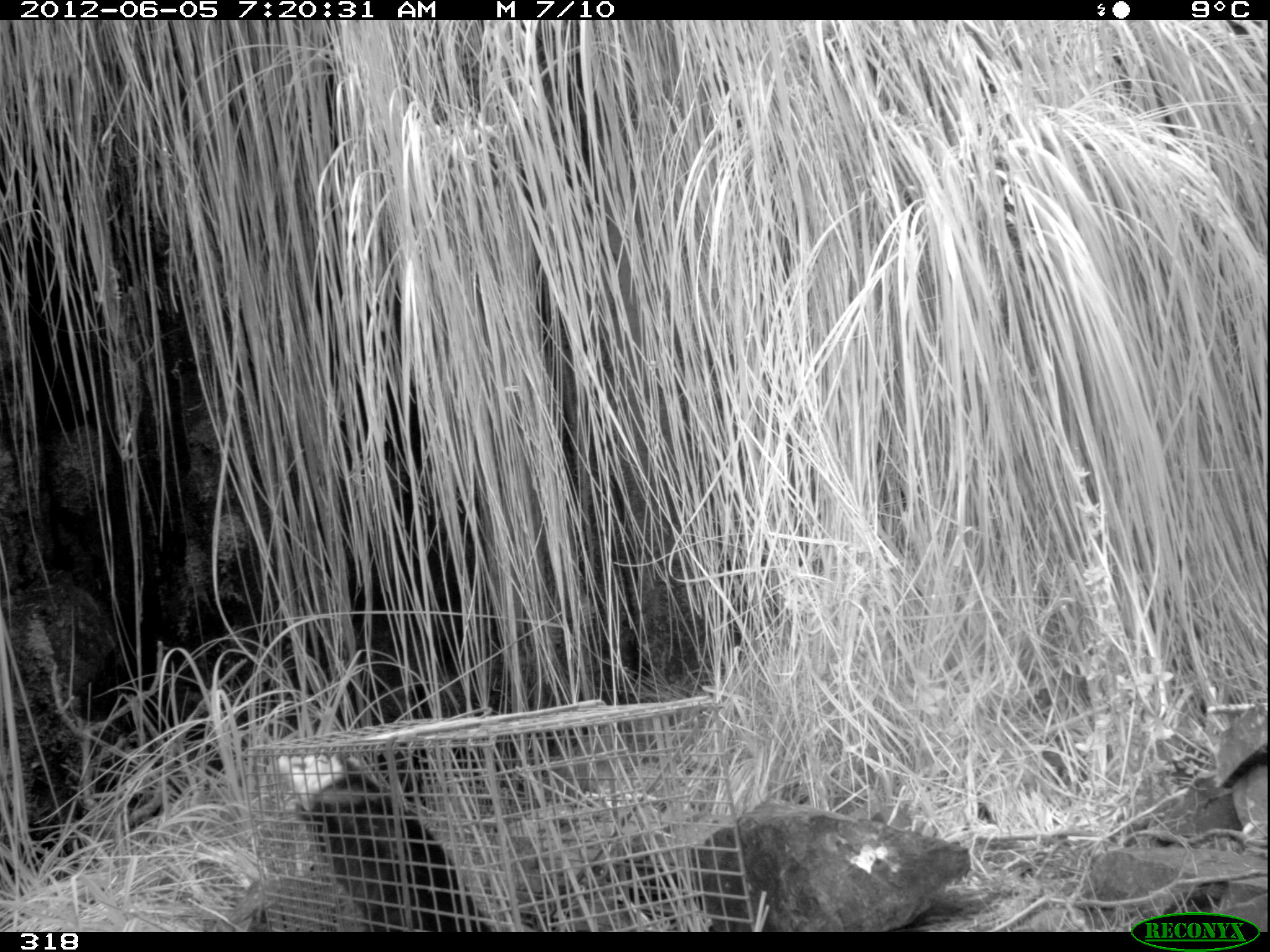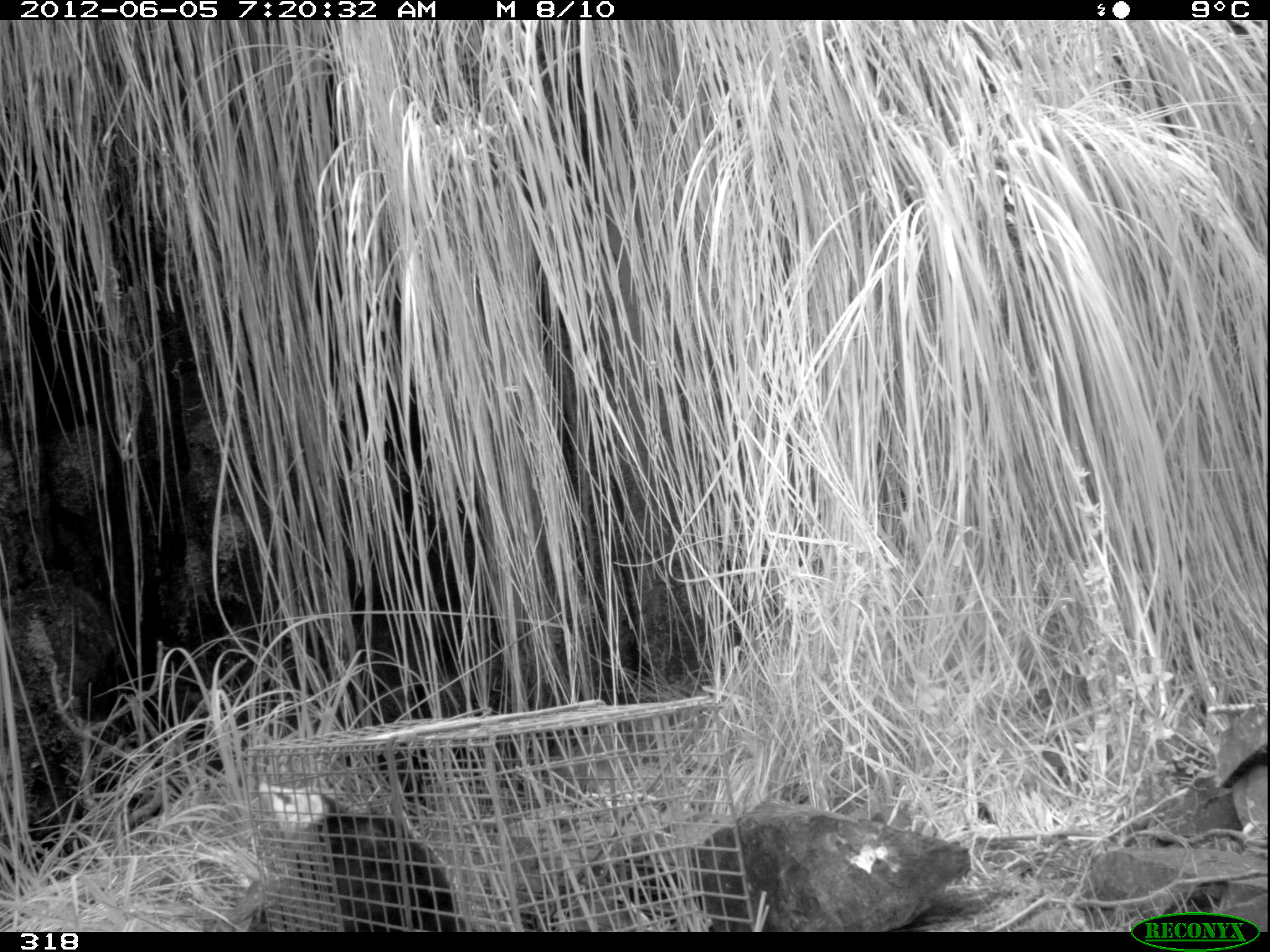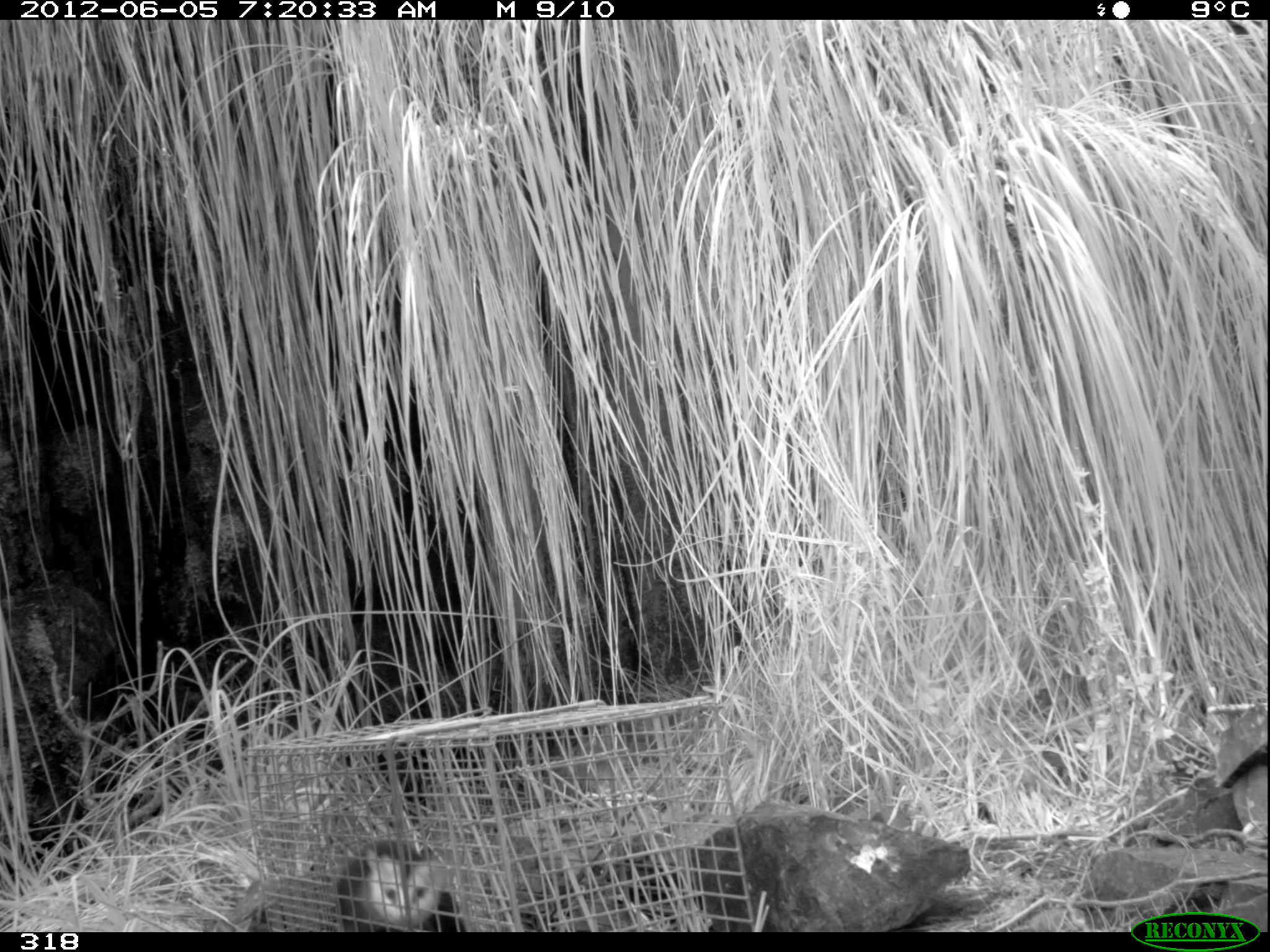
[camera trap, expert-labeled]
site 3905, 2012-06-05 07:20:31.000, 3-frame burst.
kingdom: Animalia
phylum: Chordata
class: Mammalia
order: Didelphimorphia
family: Didelphidae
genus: Didelphis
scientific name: Didelphis pernigra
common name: andean white-eared opossum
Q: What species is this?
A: Didelphis pernigra (andean white-eared opossum).